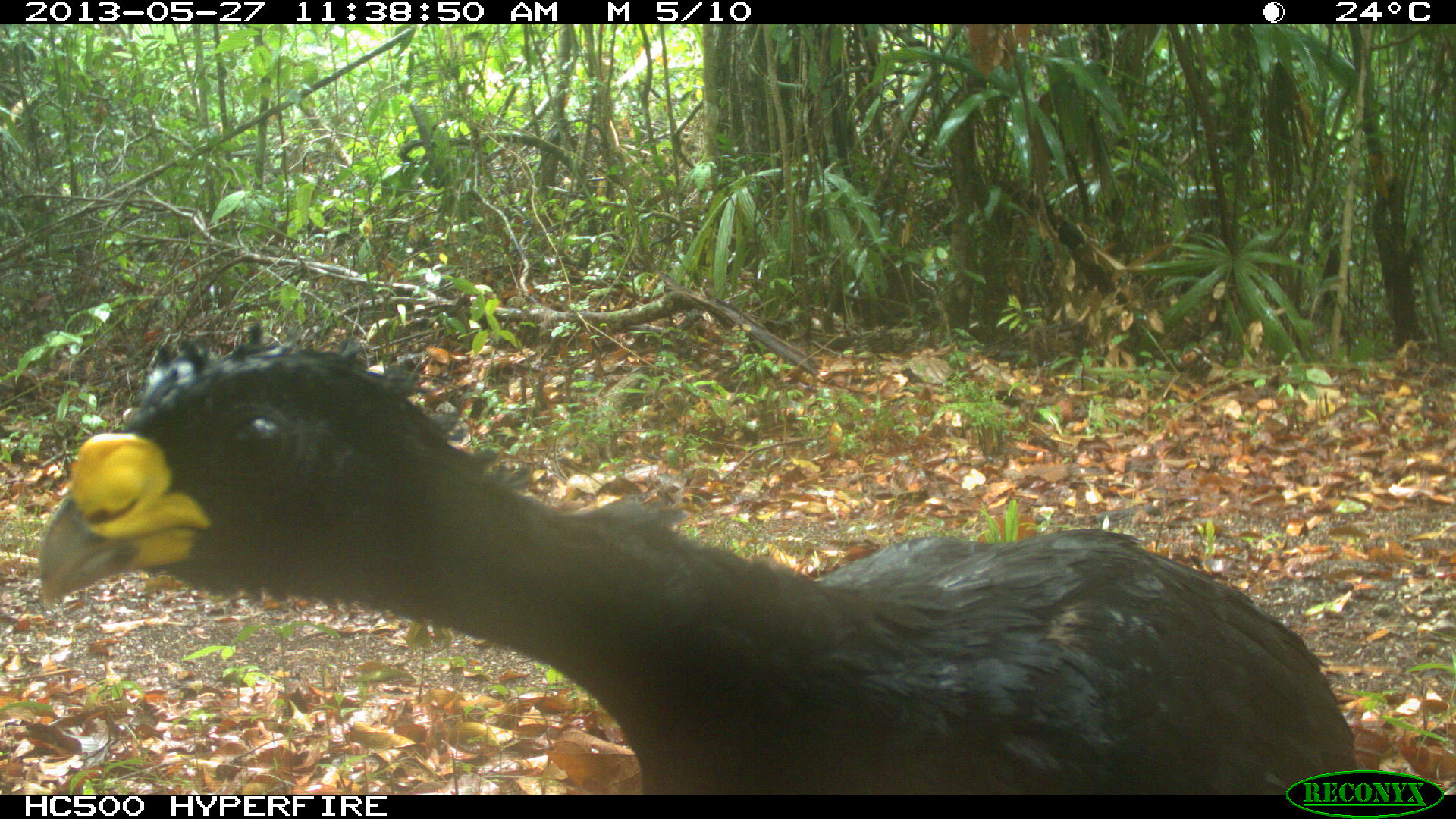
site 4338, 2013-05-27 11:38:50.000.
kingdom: Animalia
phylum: Chordata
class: Aves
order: Galliformes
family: Cracidae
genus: Crax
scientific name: Crax rubra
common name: great curassow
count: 1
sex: male